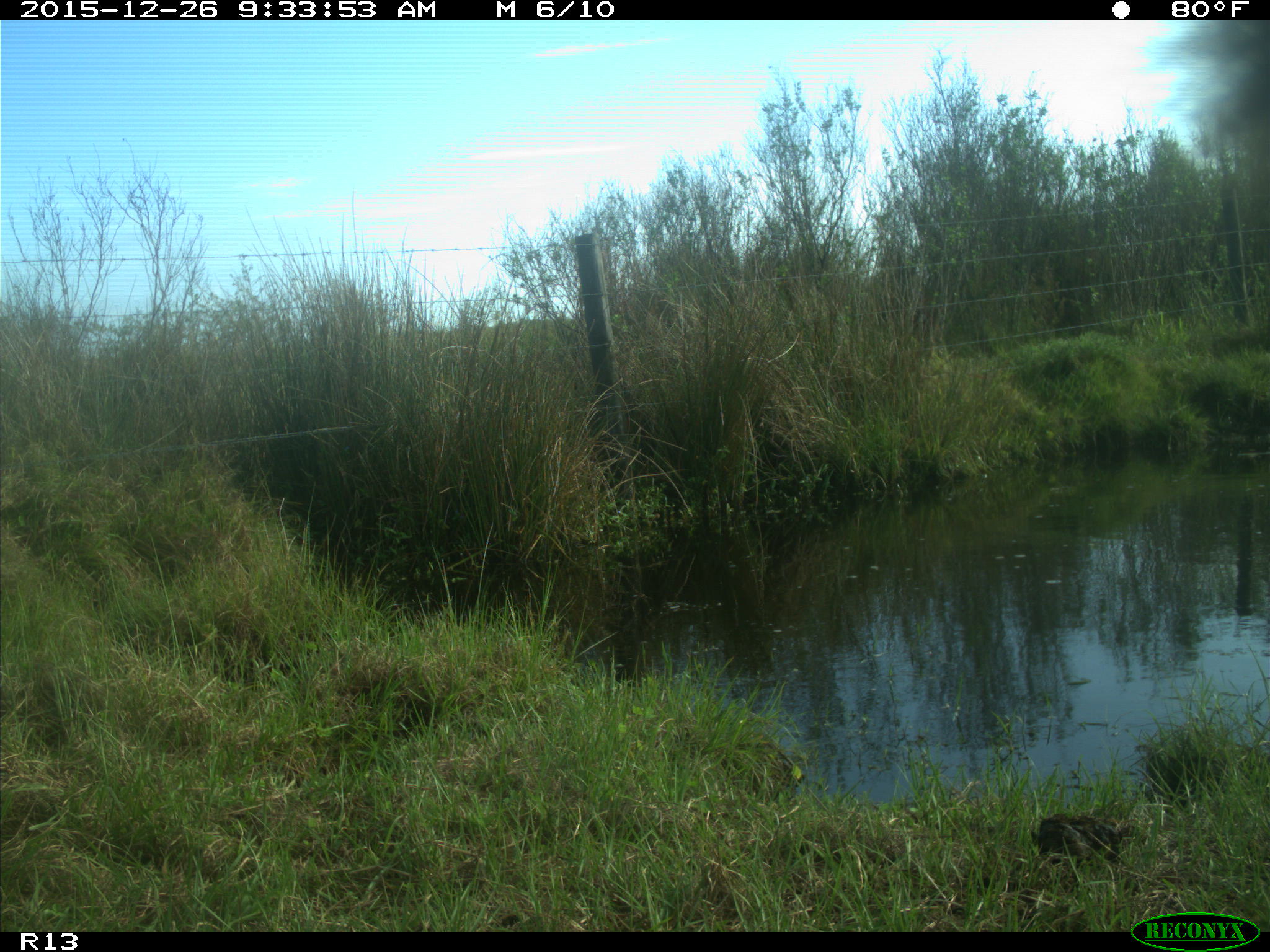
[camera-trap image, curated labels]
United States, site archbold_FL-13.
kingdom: Animalia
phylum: Chordata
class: Mammalia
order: Artiodactyla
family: Bovidae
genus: Bos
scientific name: Bos taurus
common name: domestic cow